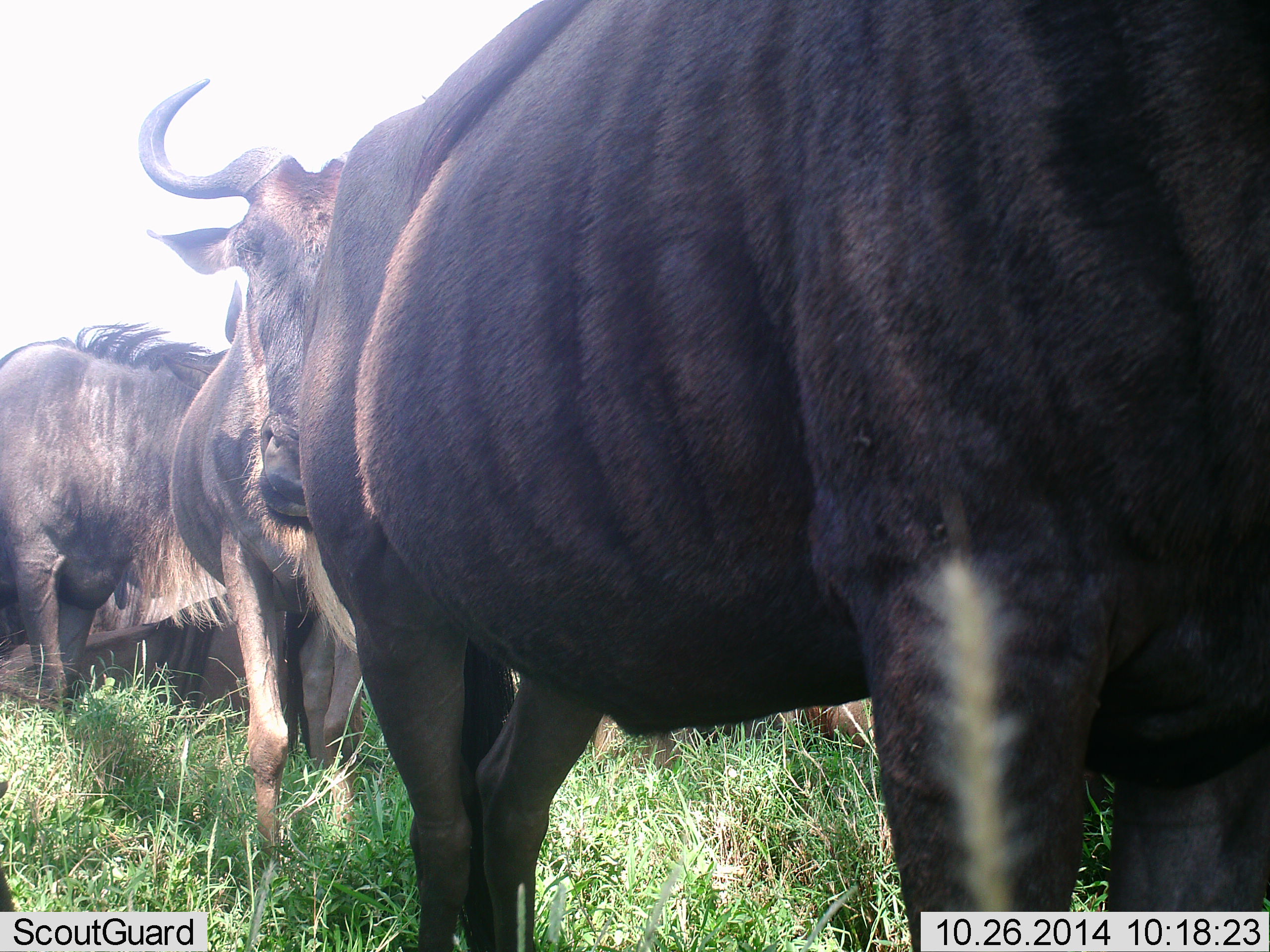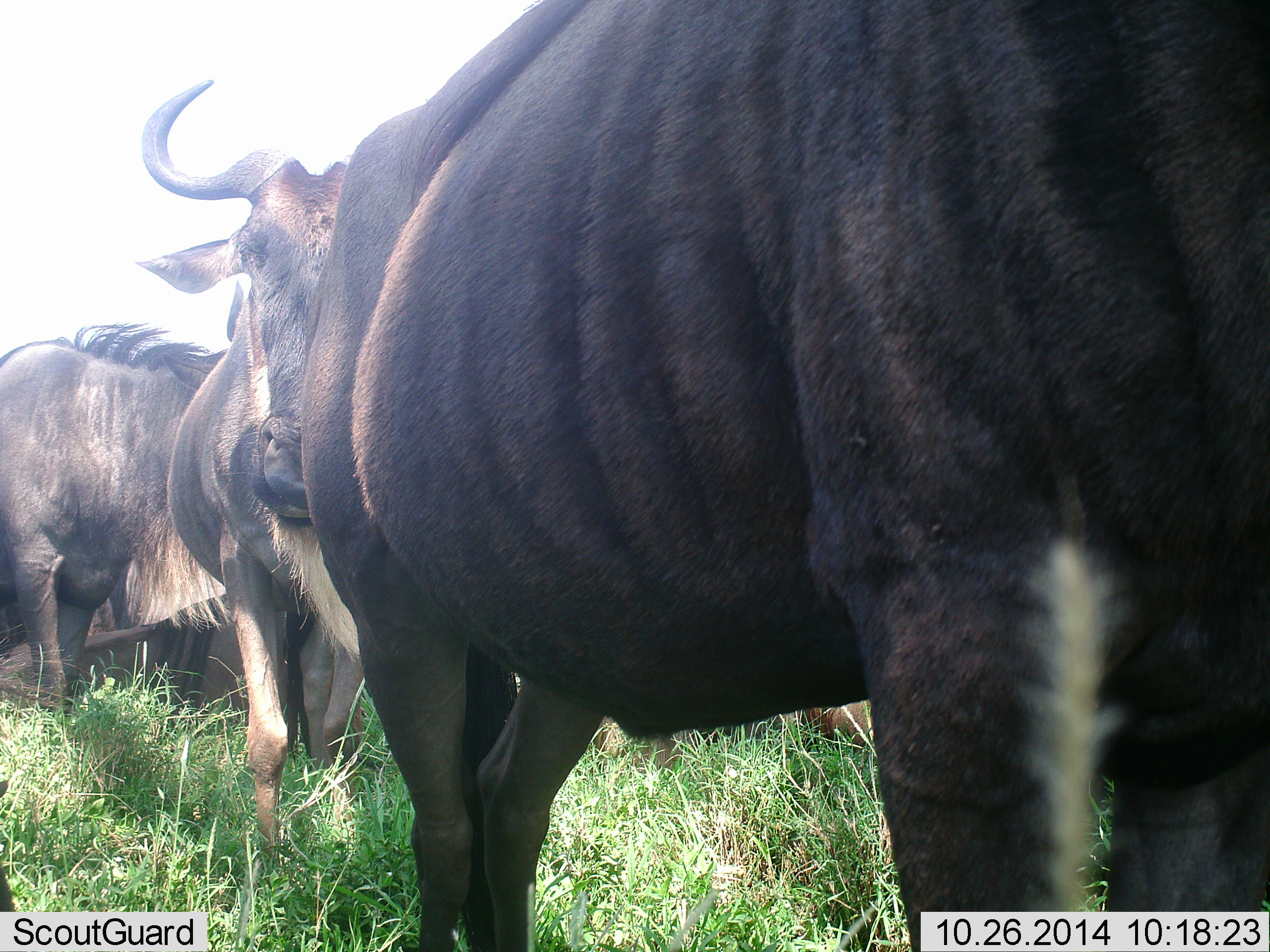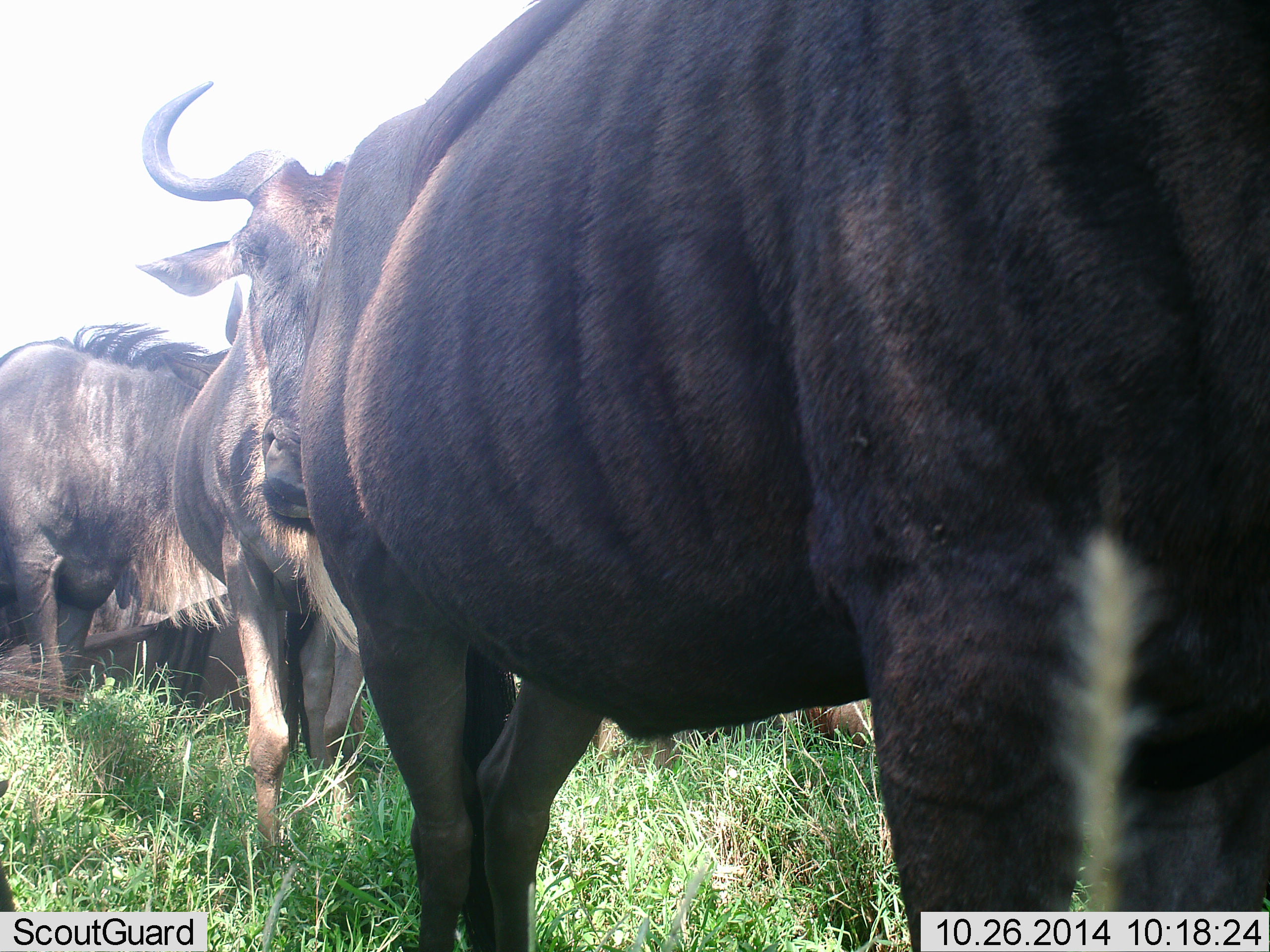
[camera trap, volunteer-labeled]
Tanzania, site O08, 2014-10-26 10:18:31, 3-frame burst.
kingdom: Animalia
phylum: Chordata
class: Mammalia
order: Artiodactyla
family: Bovidae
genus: Connochaetes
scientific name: Connochaetes taurinus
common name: blue wildebeest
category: wildebeest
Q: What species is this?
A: Wildebeest (blue wildebeest) (Connochaetes taurinus).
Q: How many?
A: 3.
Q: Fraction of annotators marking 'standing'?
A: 90%.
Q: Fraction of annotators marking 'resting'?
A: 10%.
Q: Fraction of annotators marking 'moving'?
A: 10%.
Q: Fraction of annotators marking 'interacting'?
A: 0%.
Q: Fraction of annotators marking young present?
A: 0%.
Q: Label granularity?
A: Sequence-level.